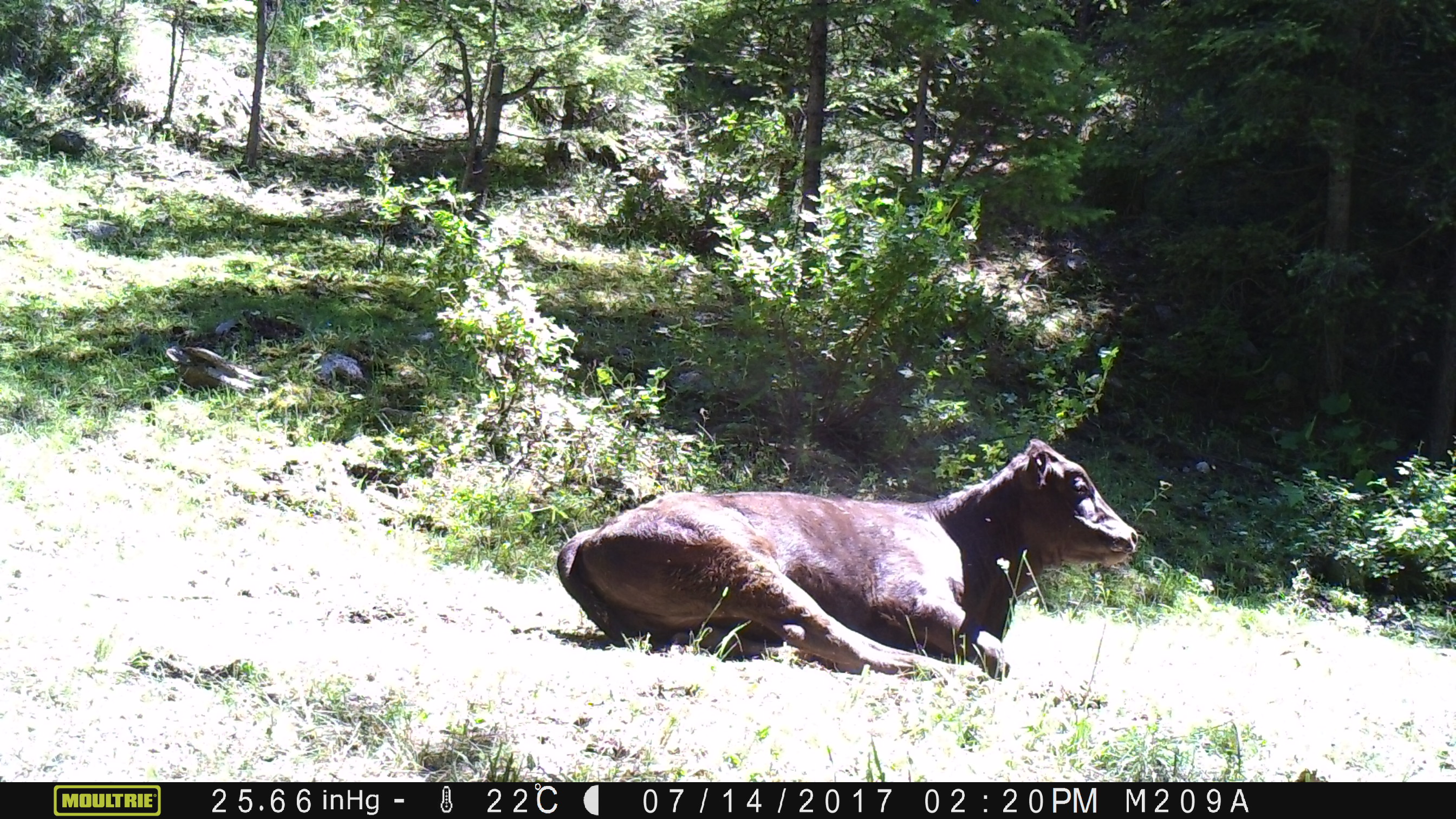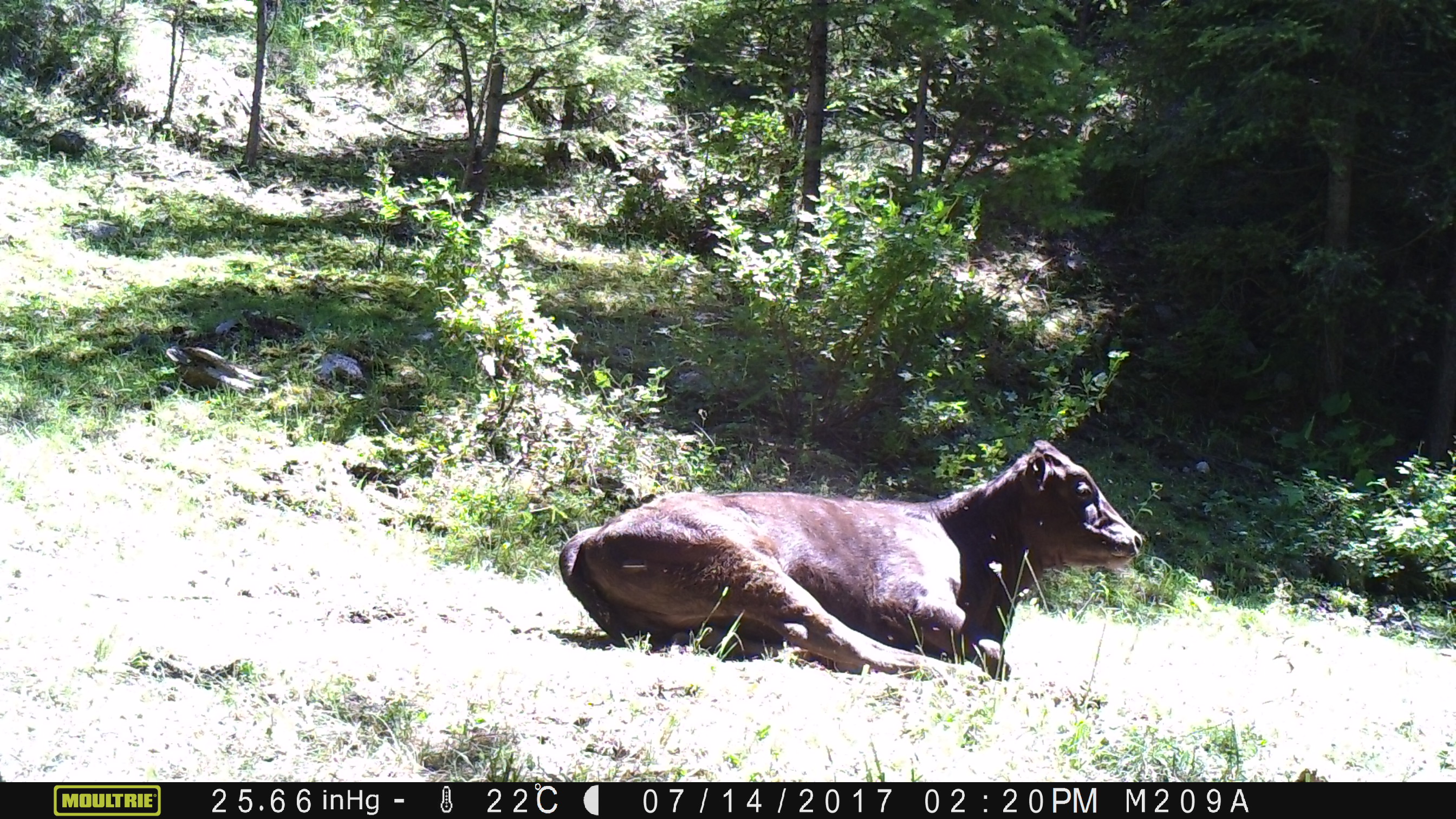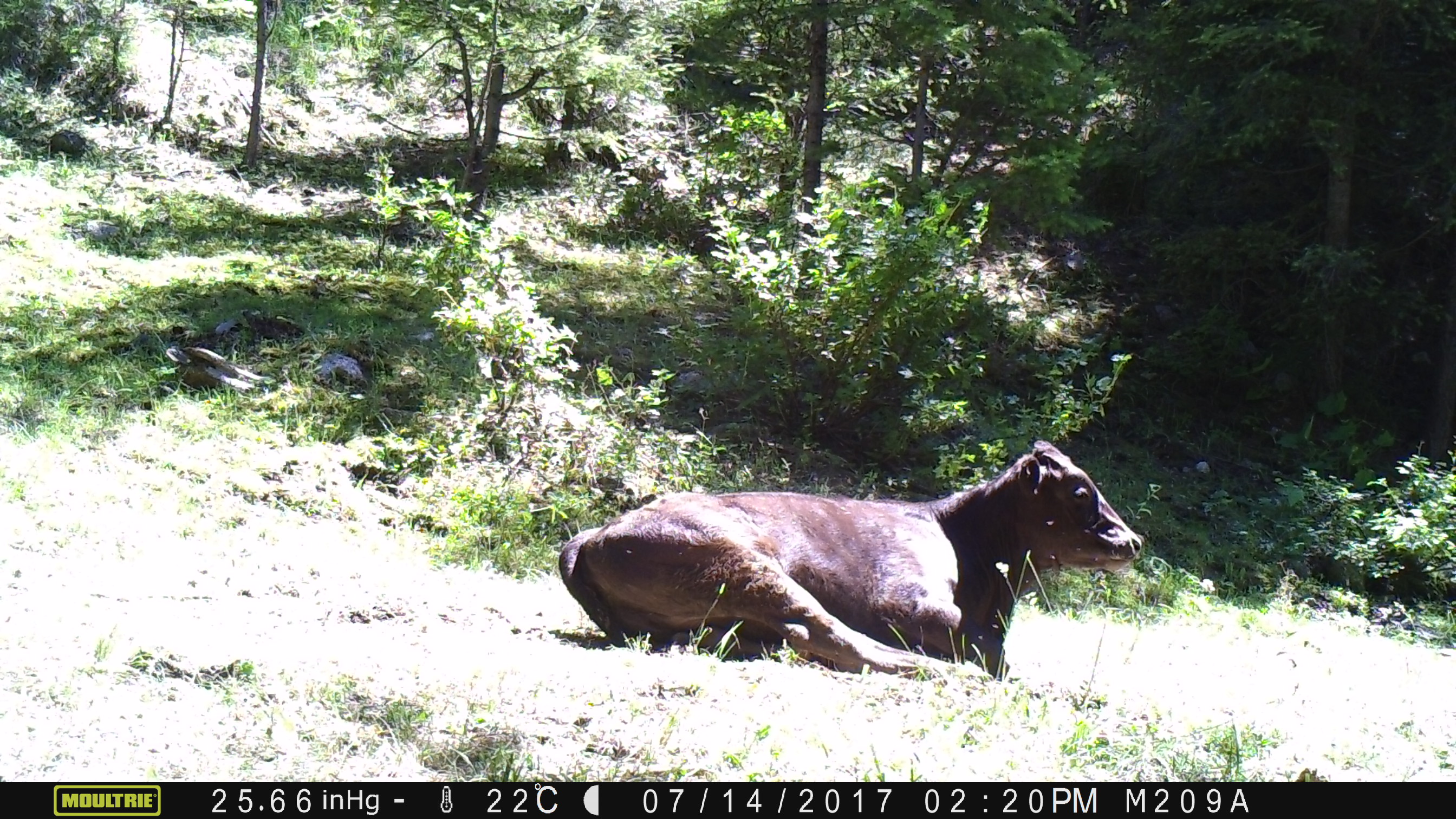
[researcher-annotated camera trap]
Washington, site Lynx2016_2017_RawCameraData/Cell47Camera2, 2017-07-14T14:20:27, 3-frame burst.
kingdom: Animalia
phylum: Chordata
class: Mammalia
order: Artiodactyla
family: Bovidae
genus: Bos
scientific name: Bos taurus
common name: domestic cattle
Domestic cattle (Bos taurus). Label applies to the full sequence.